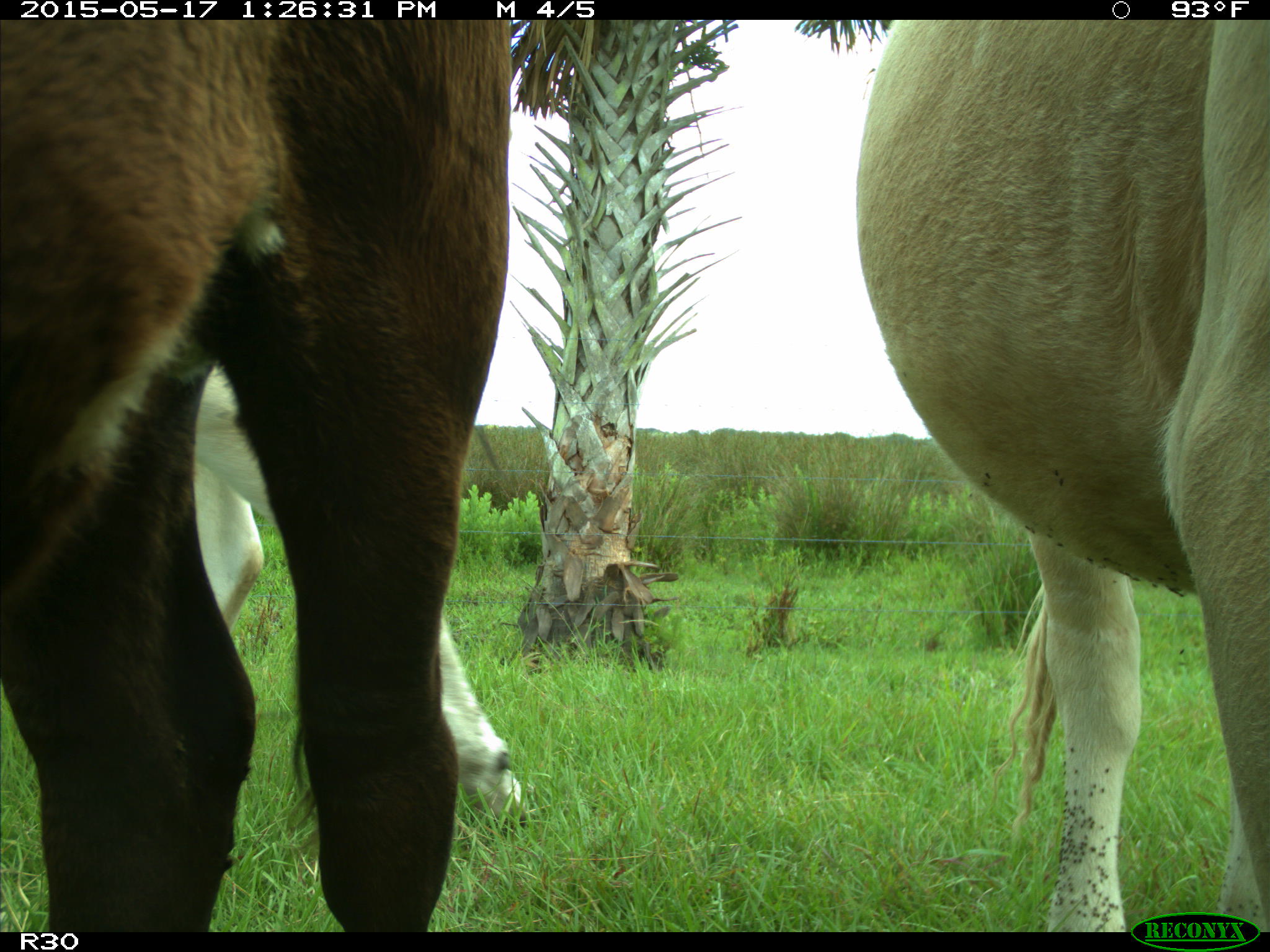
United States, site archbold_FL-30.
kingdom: Animalia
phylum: Chordata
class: Mammalia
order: Artiodactyla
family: Bovidae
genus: Bos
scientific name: Bos taurus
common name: domestic cow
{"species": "Bos taurus (domestic cow)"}